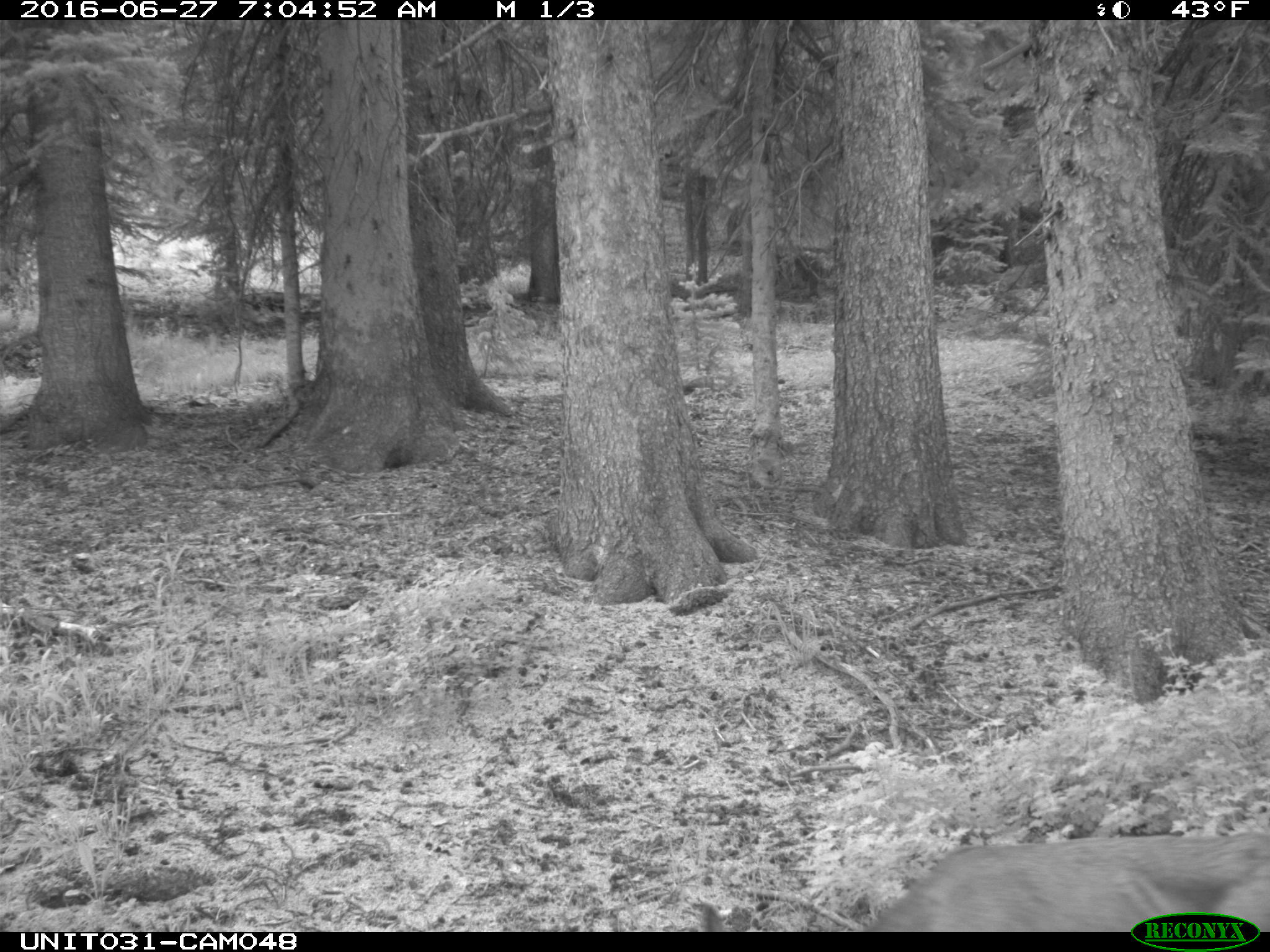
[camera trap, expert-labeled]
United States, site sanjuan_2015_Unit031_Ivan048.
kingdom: Animalia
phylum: Chordata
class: Mammalia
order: Artiodactyla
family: Cervidae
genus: Odocoileus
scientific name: Odocoileus hemionus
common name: mule deer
Odocoileus hemionus (mule deer).